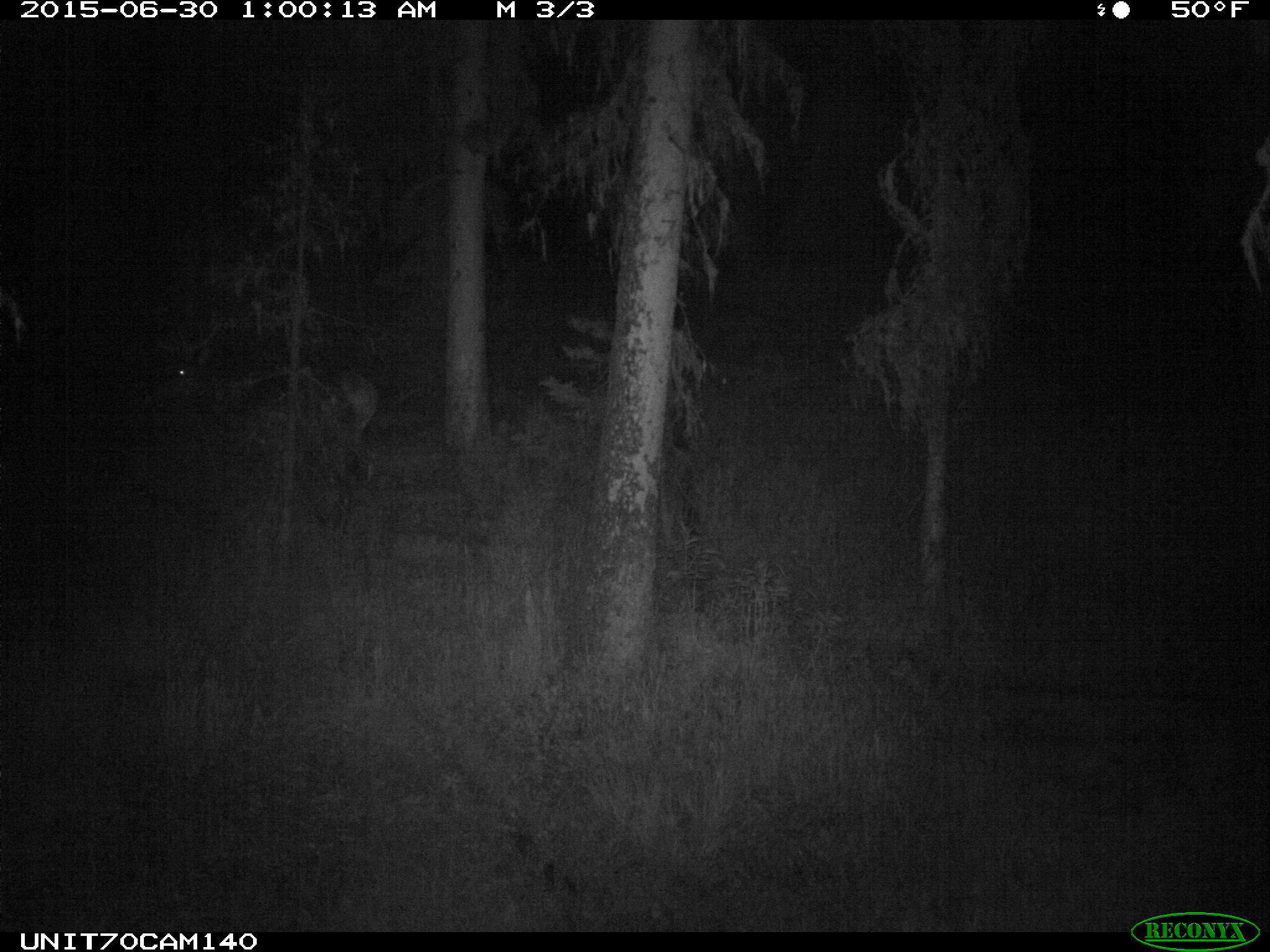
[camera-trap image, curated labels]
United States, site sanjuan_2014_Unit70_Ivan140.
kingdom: Animalia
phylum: Chordata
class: Mammalia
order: Artiodactyla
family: Cervidae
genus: Cervus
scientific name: Cervus elaphus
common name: red deer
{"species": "Cervus elaphus (red deer)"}